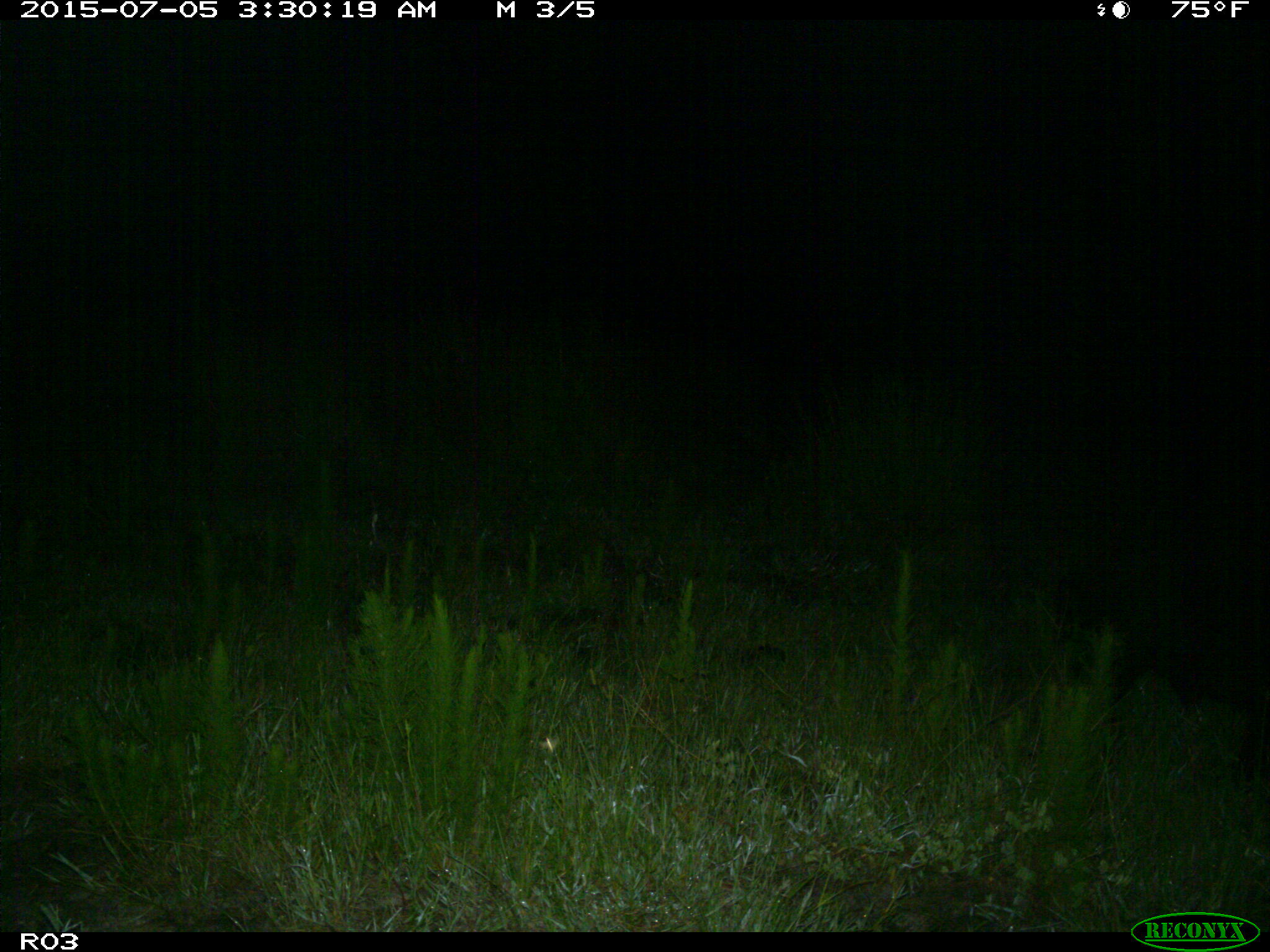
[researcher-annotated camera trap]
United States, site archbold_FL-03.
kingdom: Animalia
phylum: Chordata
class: Mammalia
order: Artiodactyla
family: Suidae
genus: Sus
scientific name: Sus scrofa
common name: wild boar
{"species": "Sus scrofa (wild boar)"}